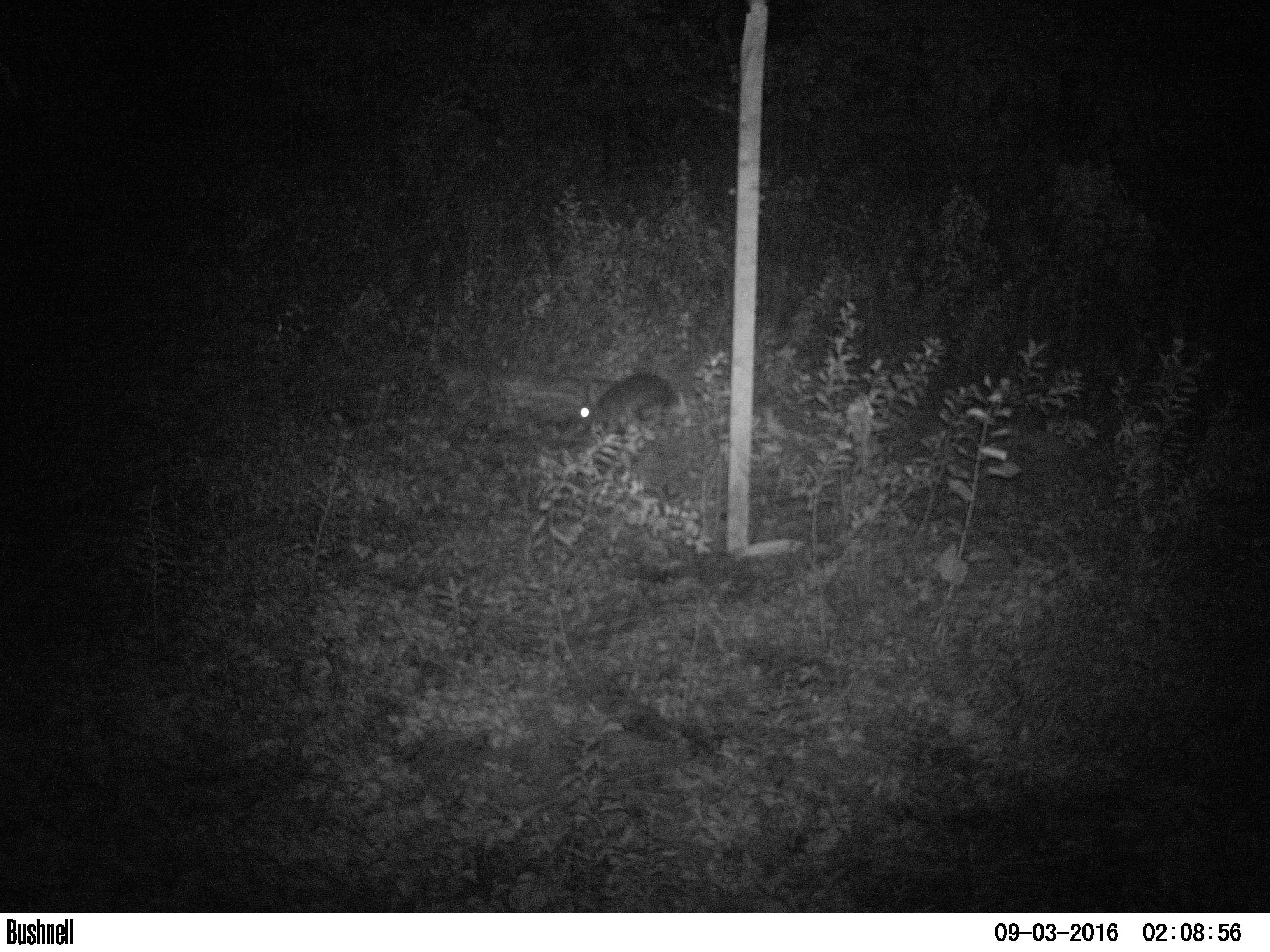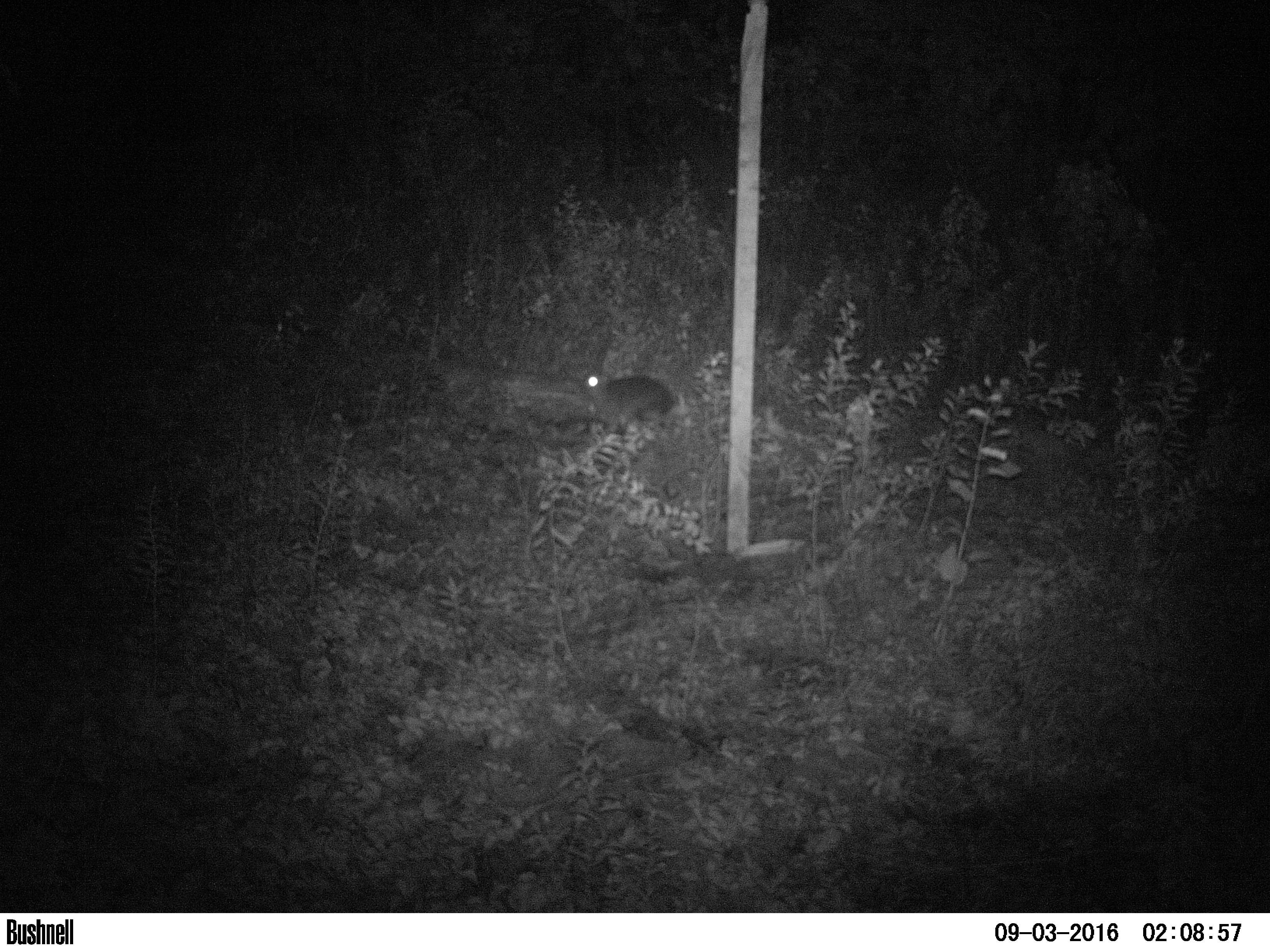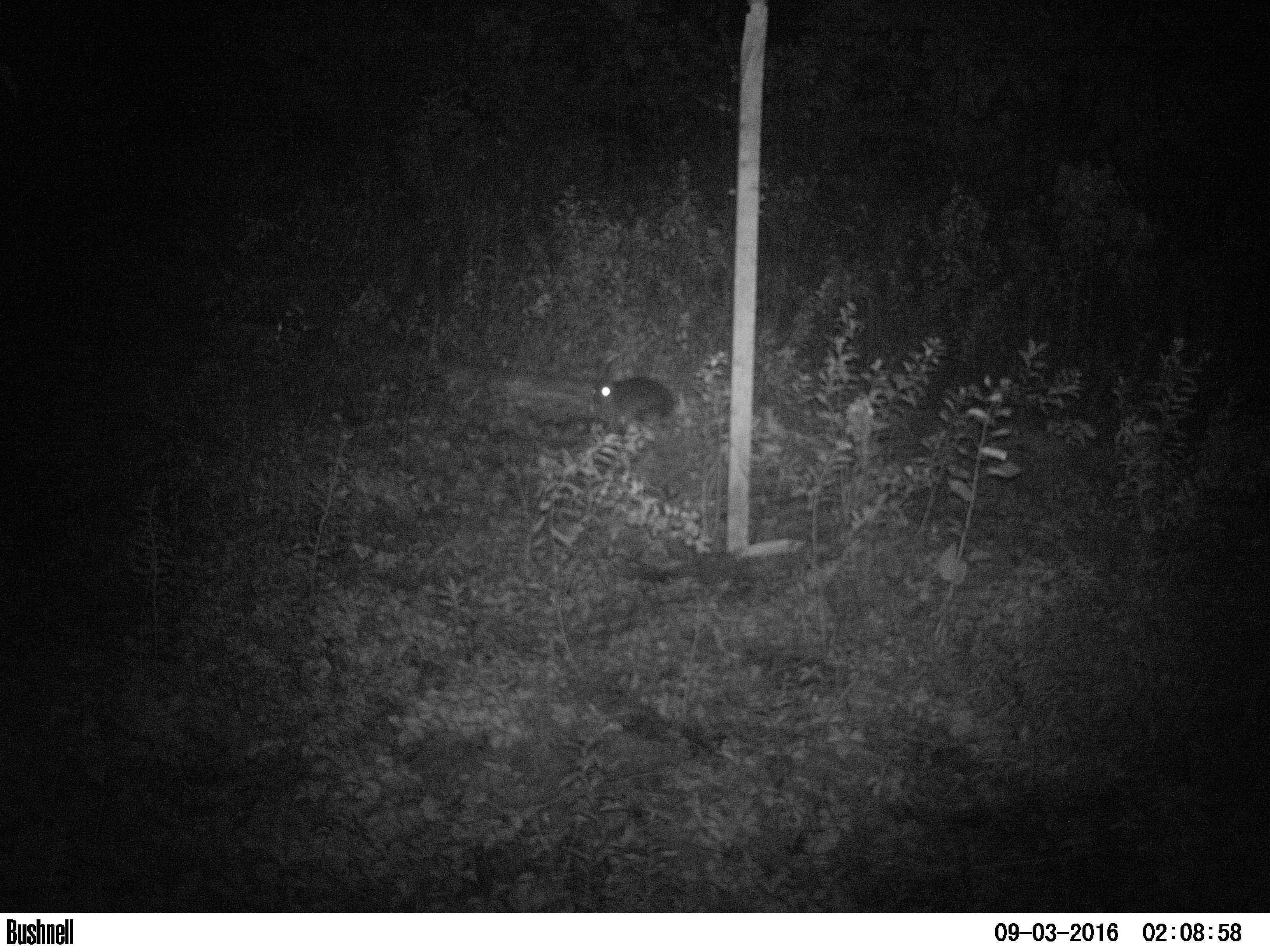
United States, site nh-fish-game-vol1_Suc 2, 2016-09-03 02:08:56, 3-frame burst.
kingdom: Animalia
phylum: Chordata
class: Mammalia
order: Lagomorpha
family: Leporidae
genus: Lepus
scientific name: Lepus americanus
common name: snowshoe hare